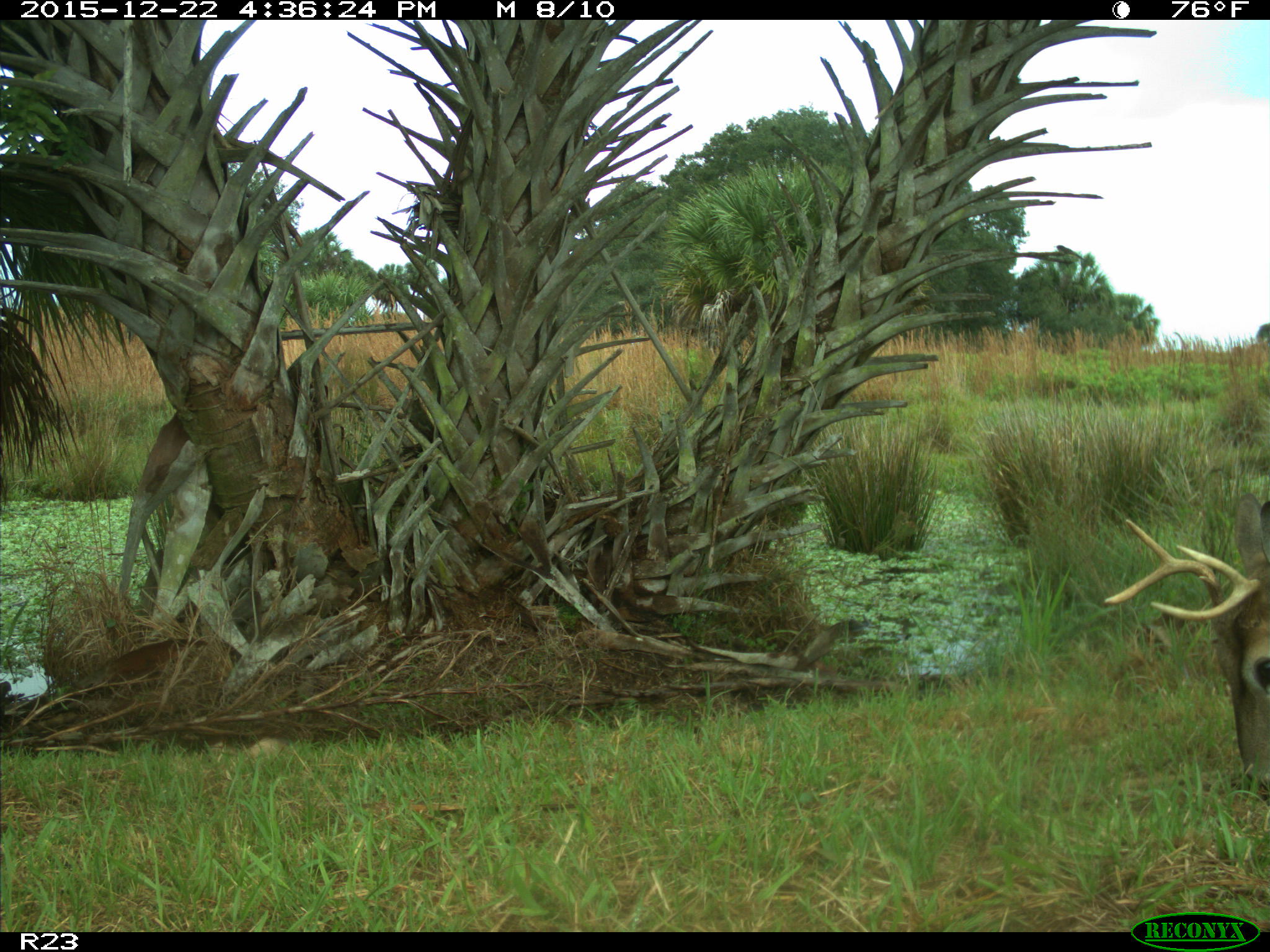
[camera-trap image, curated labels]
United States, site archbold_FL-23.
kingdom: Animalia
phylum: Chordata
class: Mammalia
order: Artiodactyla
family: Cervidae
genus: Odocoileus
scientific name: Odocoileus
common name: deer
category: unidentified deer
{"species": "unidentified deer (deer) (Odocoileus)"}